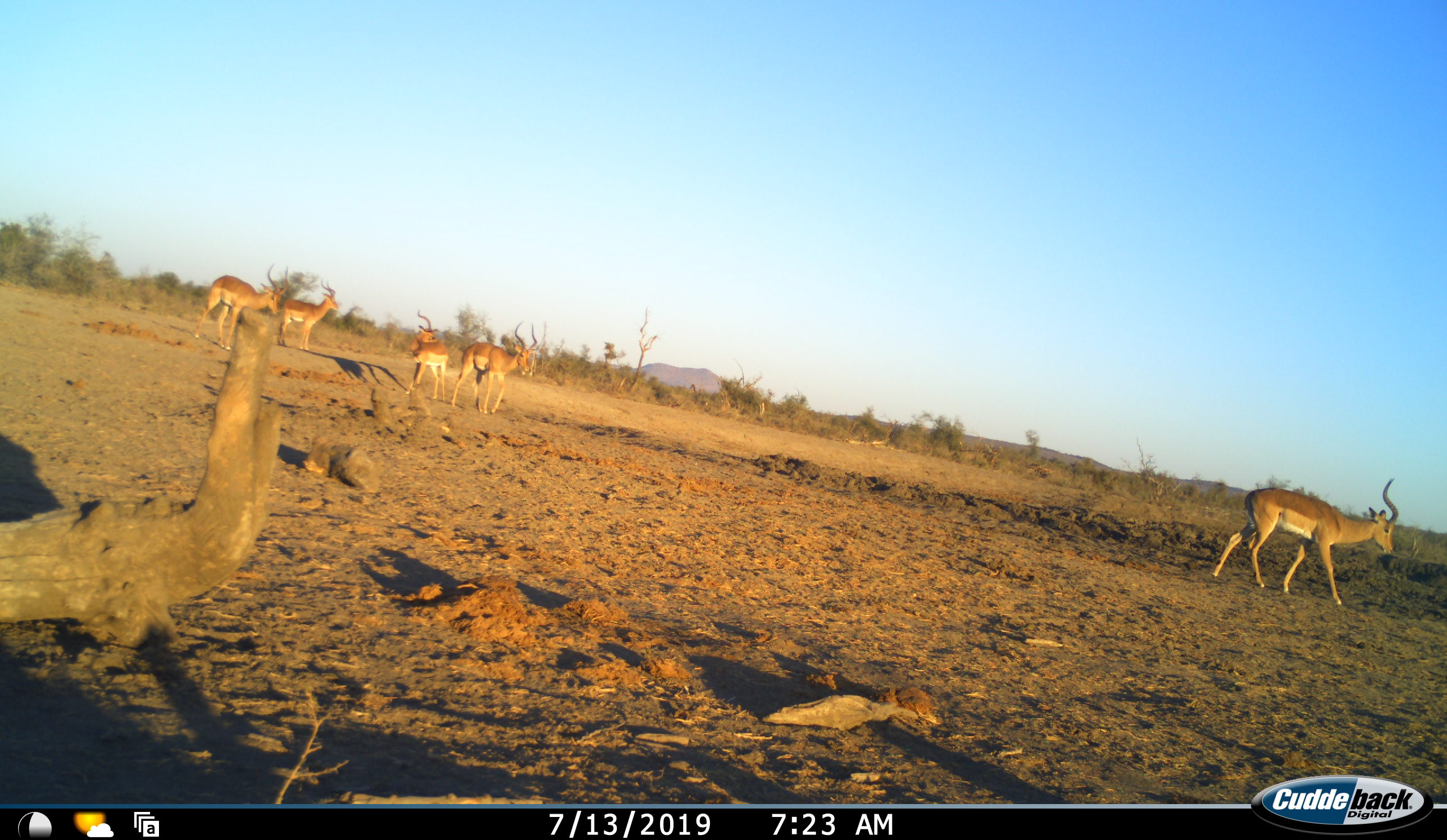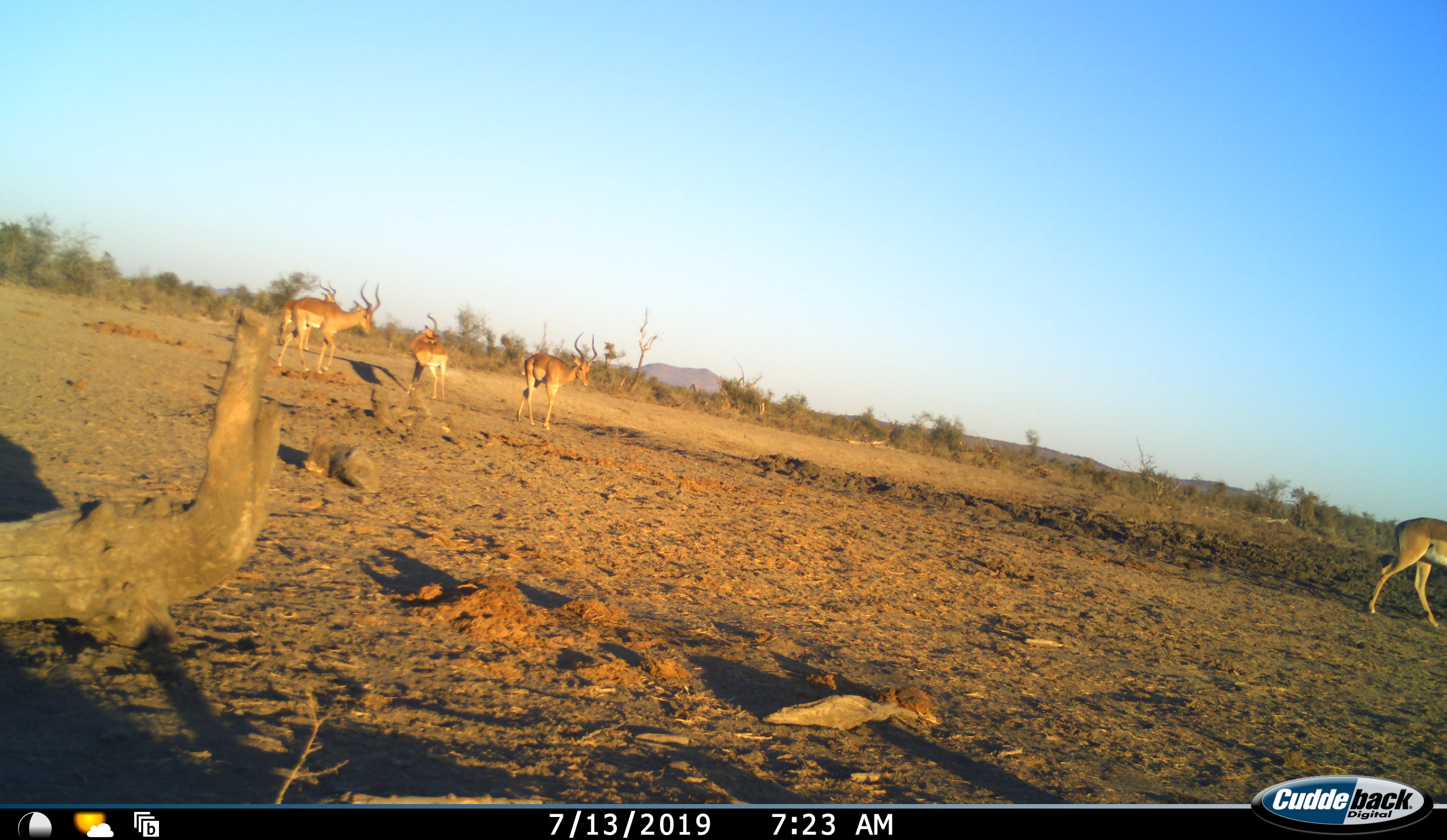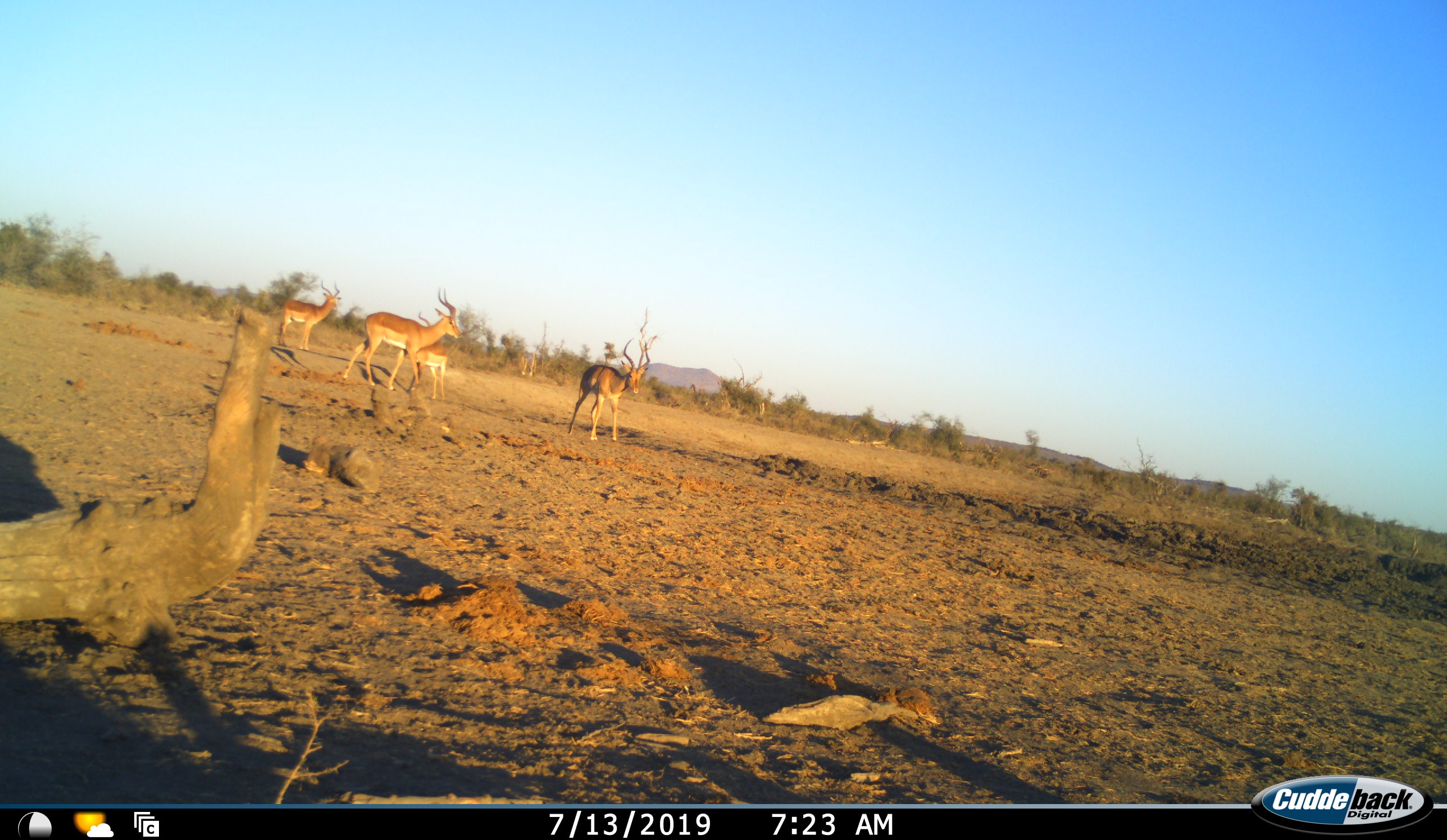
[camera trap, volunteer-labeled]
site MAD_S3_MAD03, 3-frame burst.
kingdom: Animalia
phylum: Chordata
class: Mammalia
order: Artiodactyla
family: Bovidae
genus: Aepyceros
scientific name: Aepyceros melampus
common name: impala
Impala (Aepyceros melampus), count 5. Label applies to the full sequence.